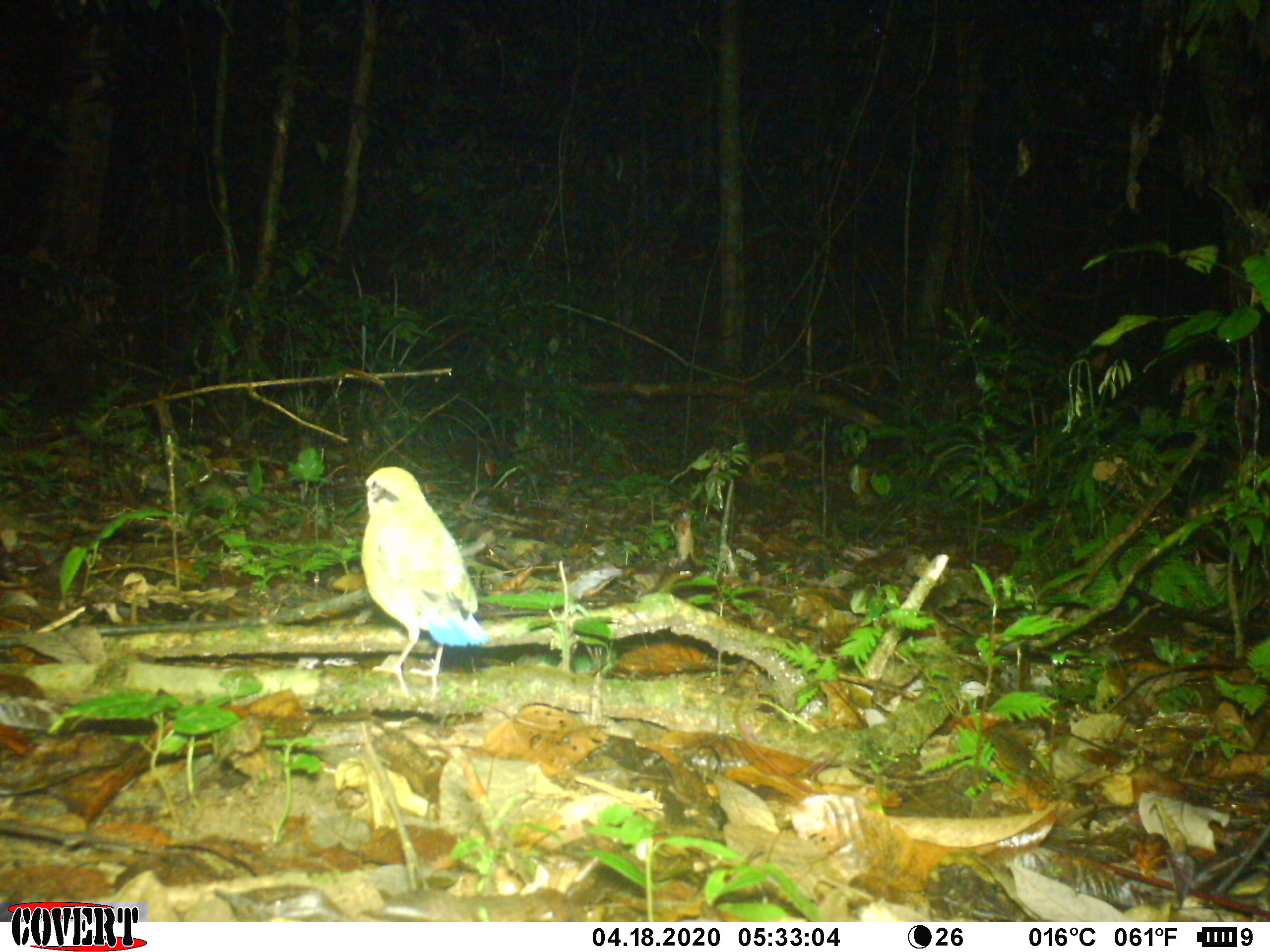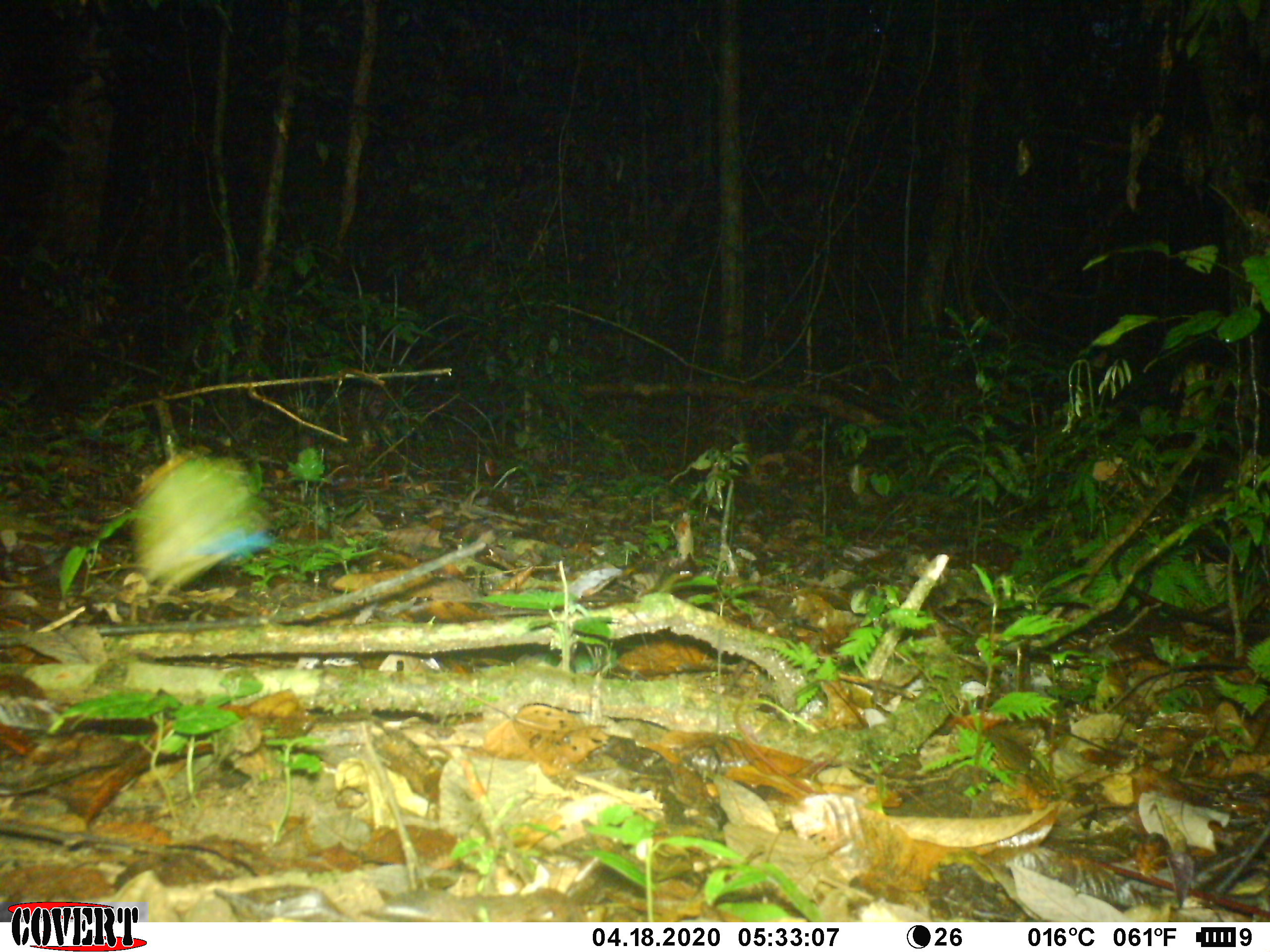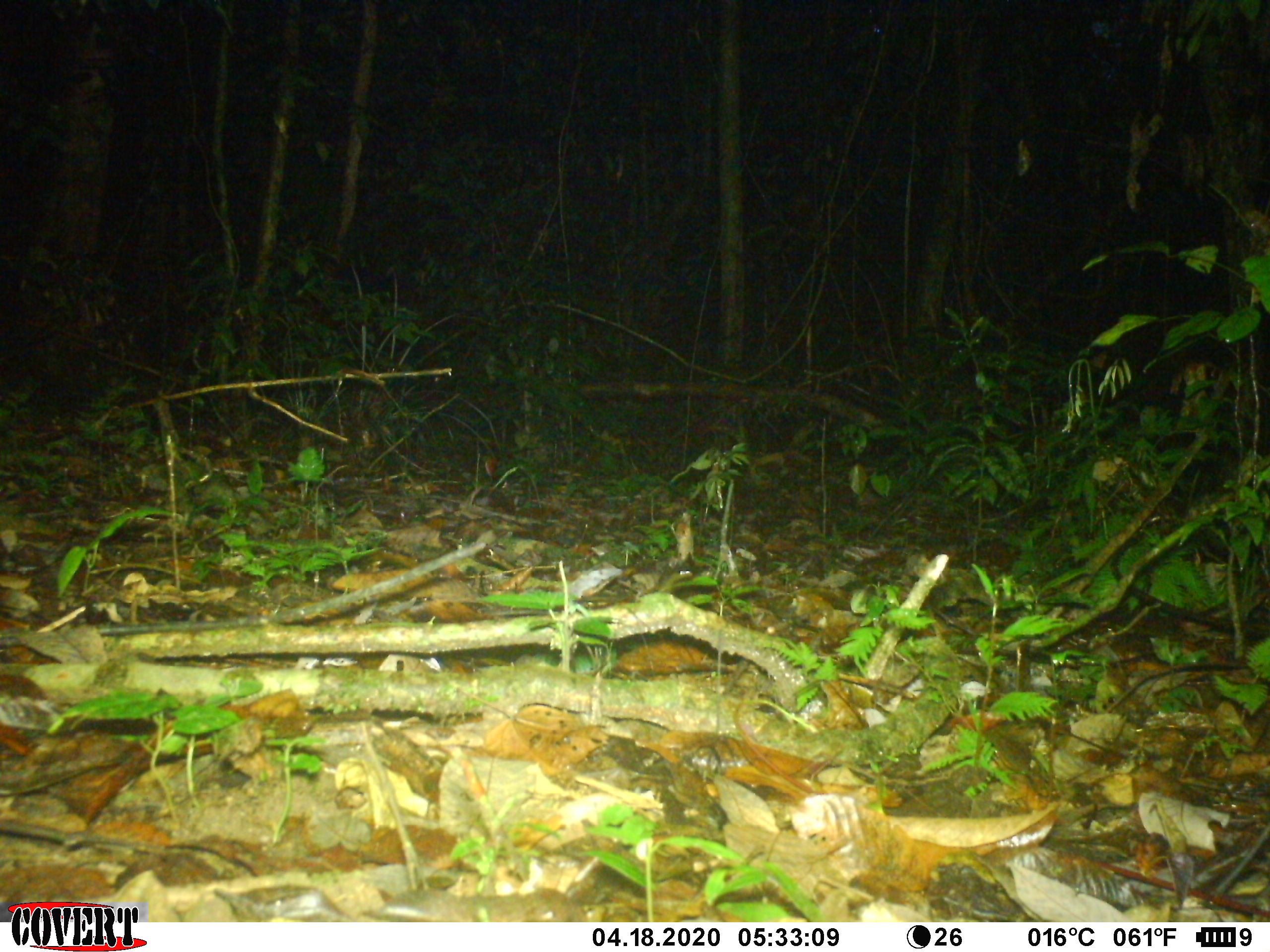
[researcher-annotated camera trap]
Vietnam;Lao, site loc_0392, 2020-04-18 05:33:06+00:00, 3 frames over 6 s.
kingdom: Animalia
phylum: Chordata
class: Aves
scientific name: Aves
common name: bird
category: unidentified bird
Unidentified bird (bird) (Aves). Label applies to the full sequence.